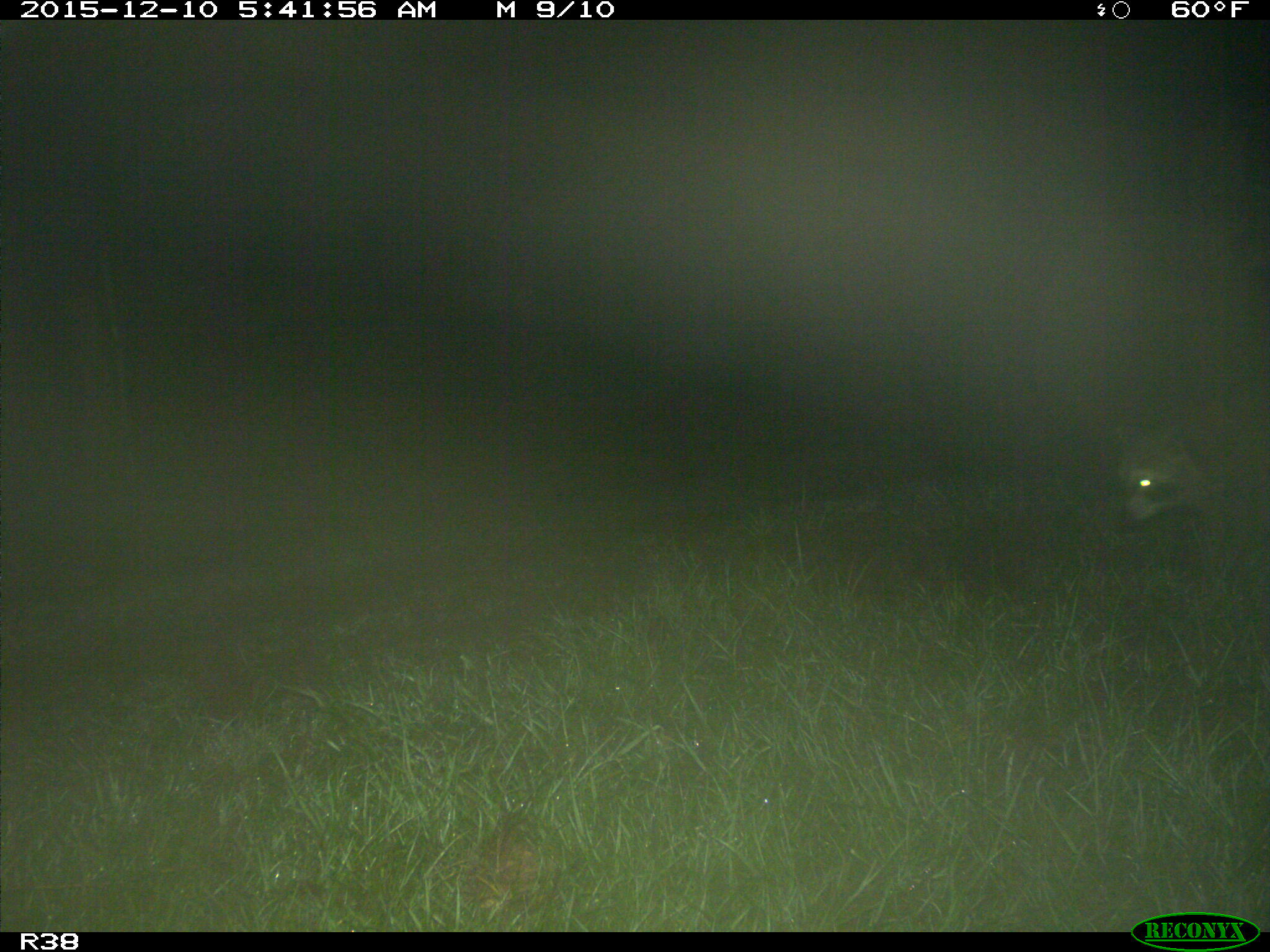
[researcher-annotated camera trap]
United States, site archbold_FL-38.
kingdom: Animalia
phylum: Chordata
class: Mammalia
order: Carnivora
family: Procyonidae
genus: Procyon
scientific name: Procyon lotor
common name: common raccoon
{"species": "Procyon lotor (common raccoon)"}